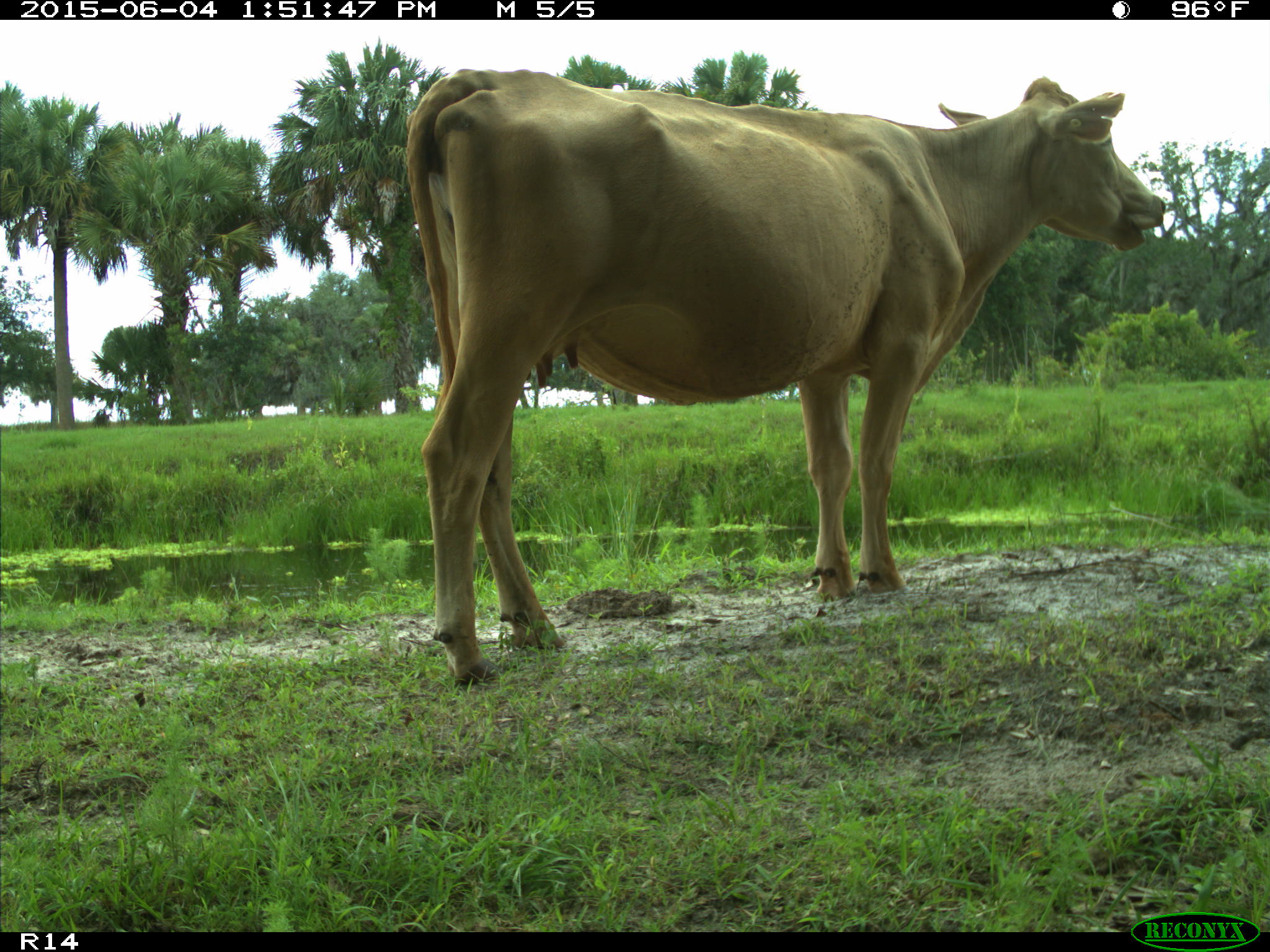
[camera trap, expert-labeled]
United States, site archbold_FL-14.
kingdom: Animalia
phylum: Chordata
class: Mammalia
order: Artiodactyla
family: Bovidae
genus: Bos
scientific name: Bos taurus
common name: domestic cow